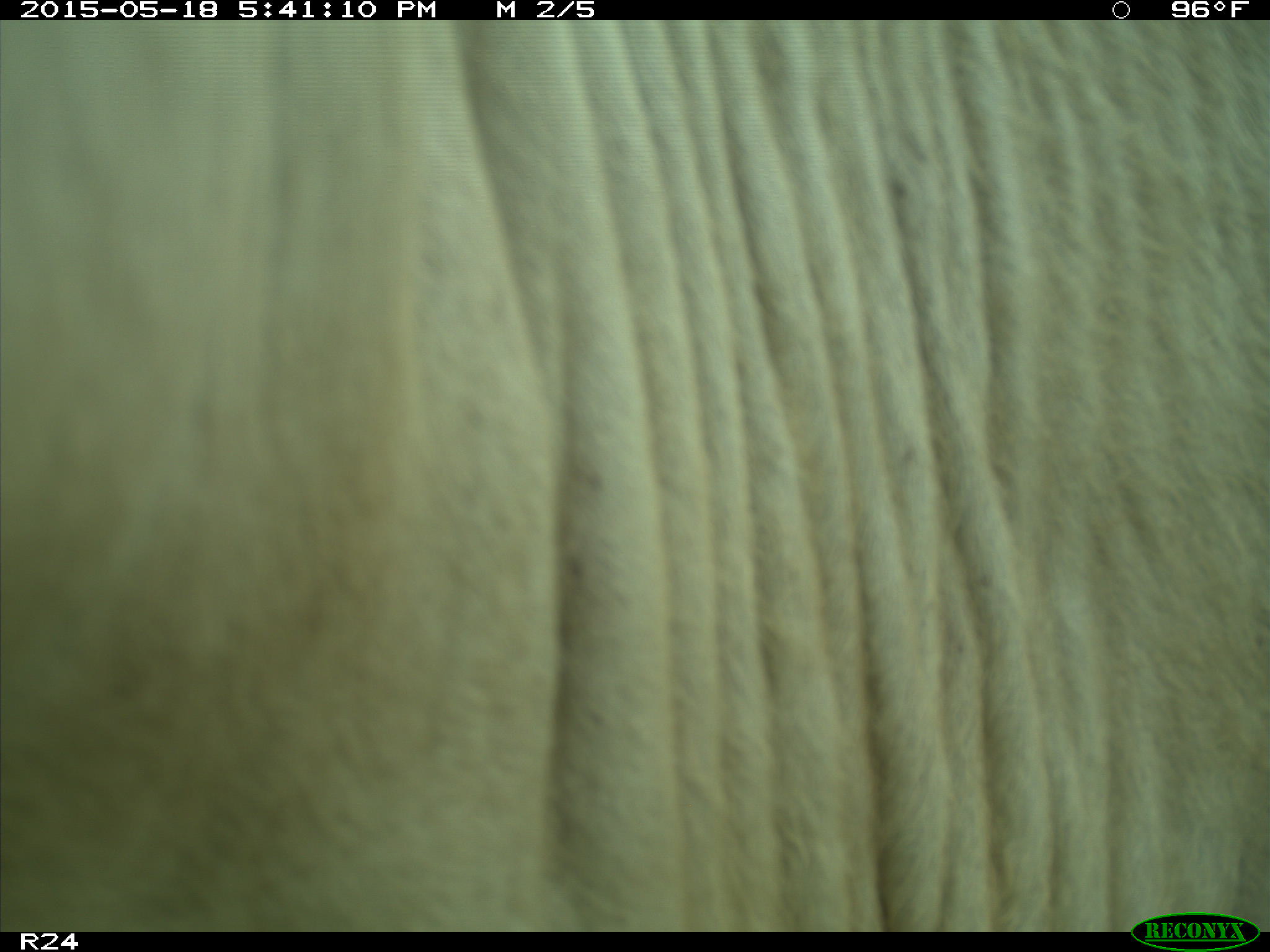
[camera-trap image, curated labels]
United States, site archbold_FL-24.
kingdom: Animalia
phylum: Chordata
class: Mammalia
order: Artiodactyla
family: Bovidae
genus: Bos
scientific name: Bos taurus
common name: domestic cow